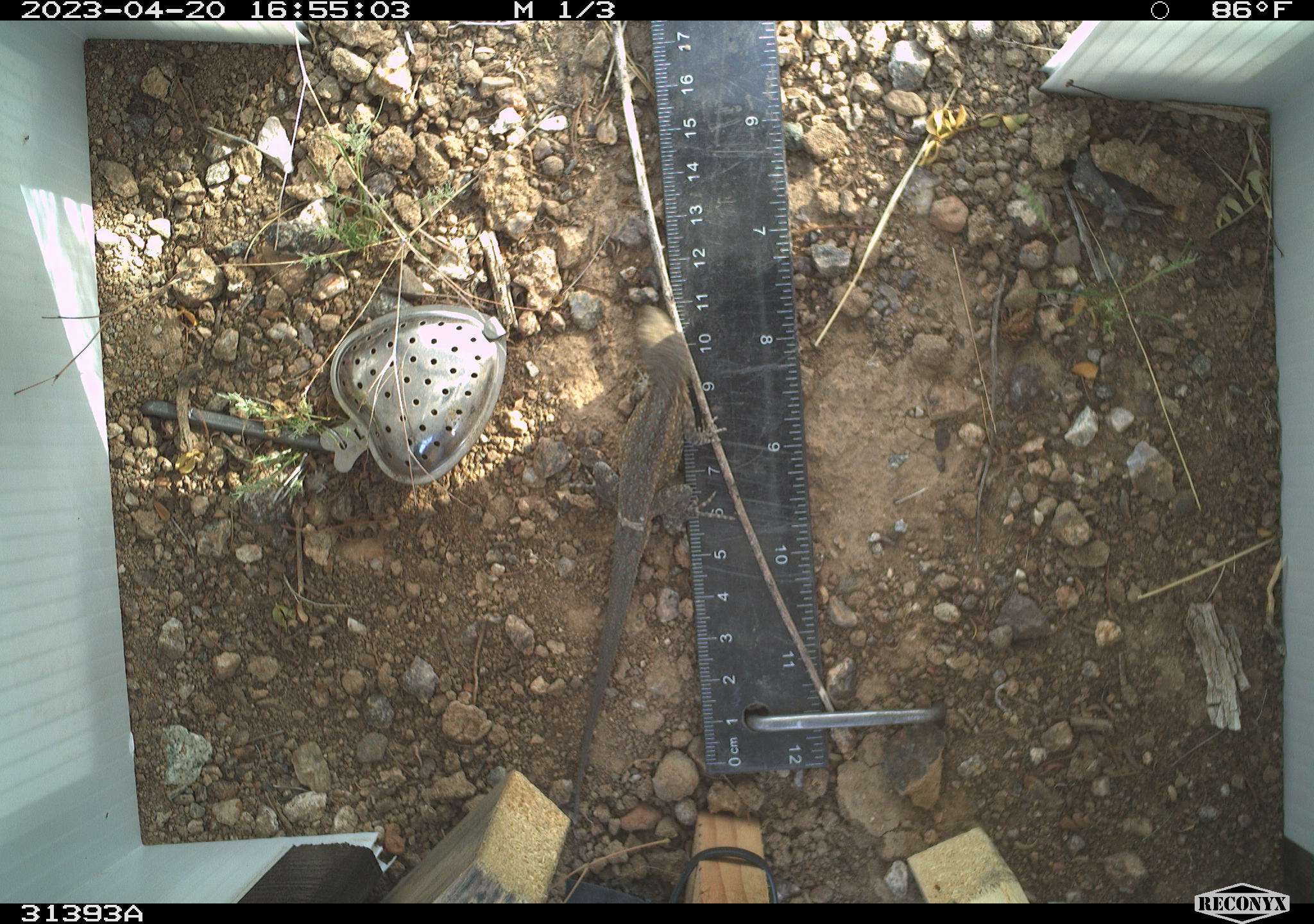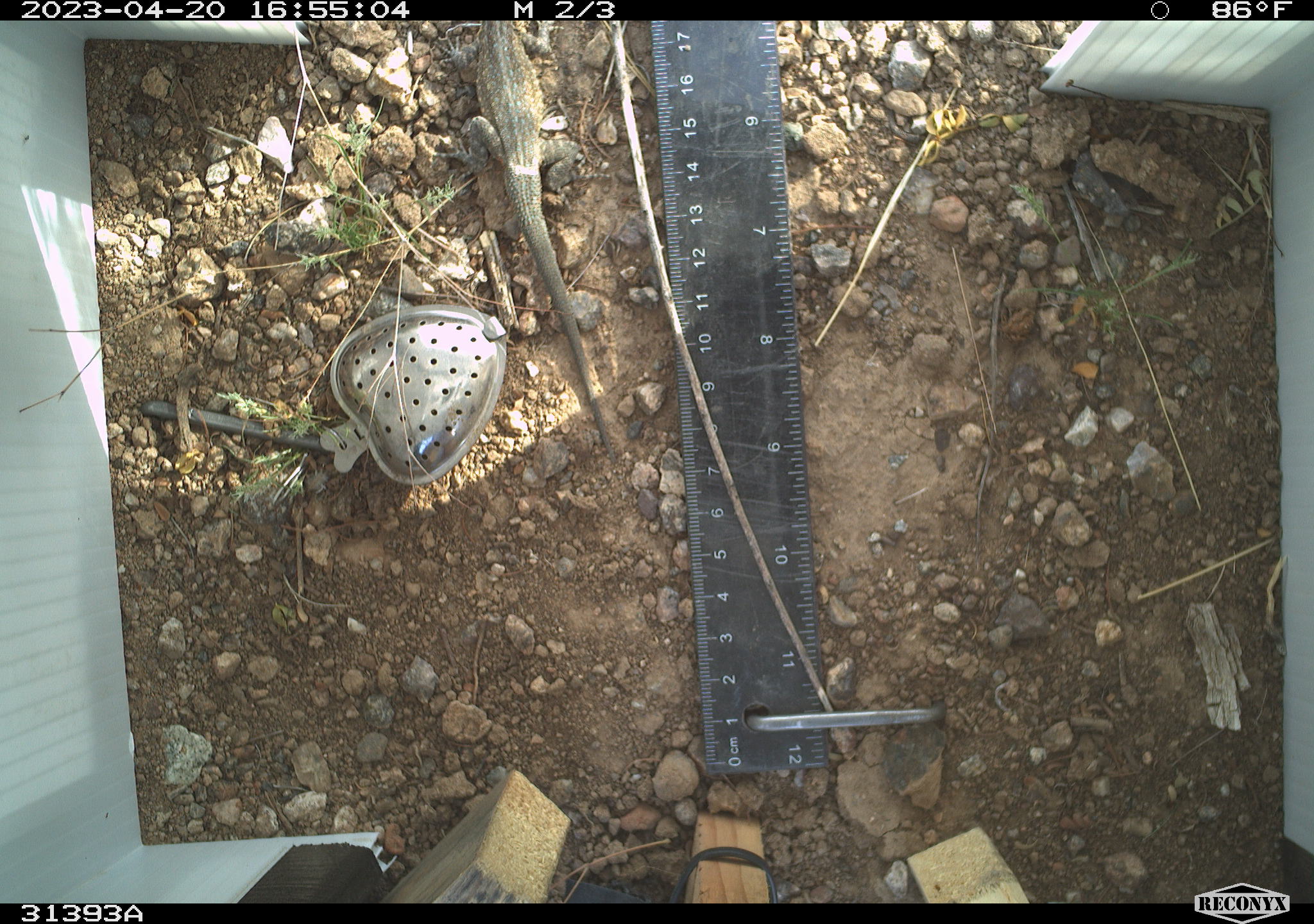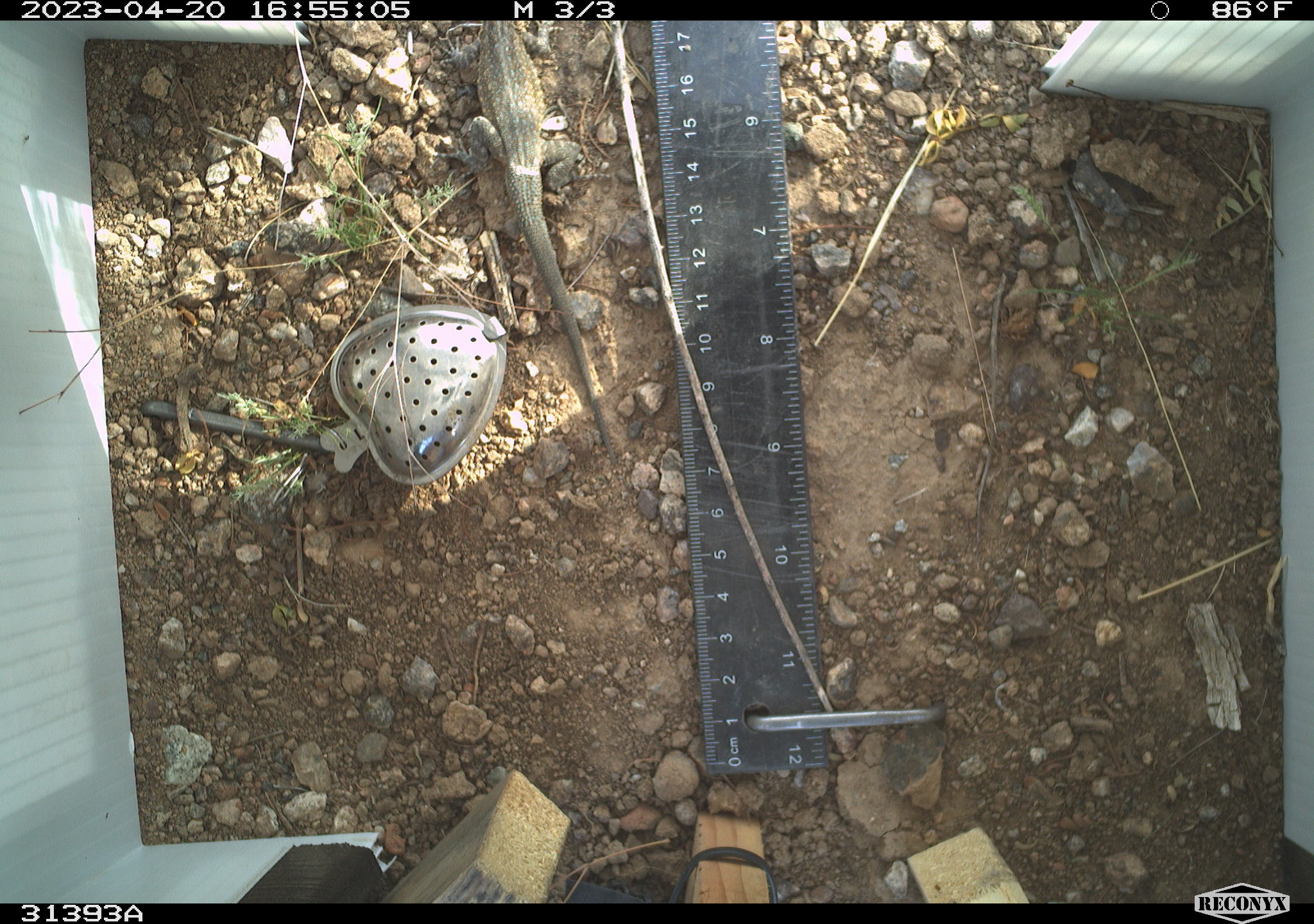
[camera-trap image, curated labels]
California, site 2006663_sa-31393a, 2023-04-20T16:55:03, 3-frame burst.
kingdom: Animalia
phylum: Chordata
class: Reptilia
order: Squamata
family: Phrynosomatidae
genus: Uta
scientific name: Uta stansburiana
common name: common side-blotched lizard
Common side-blotched lizard (Uta stansburiana).